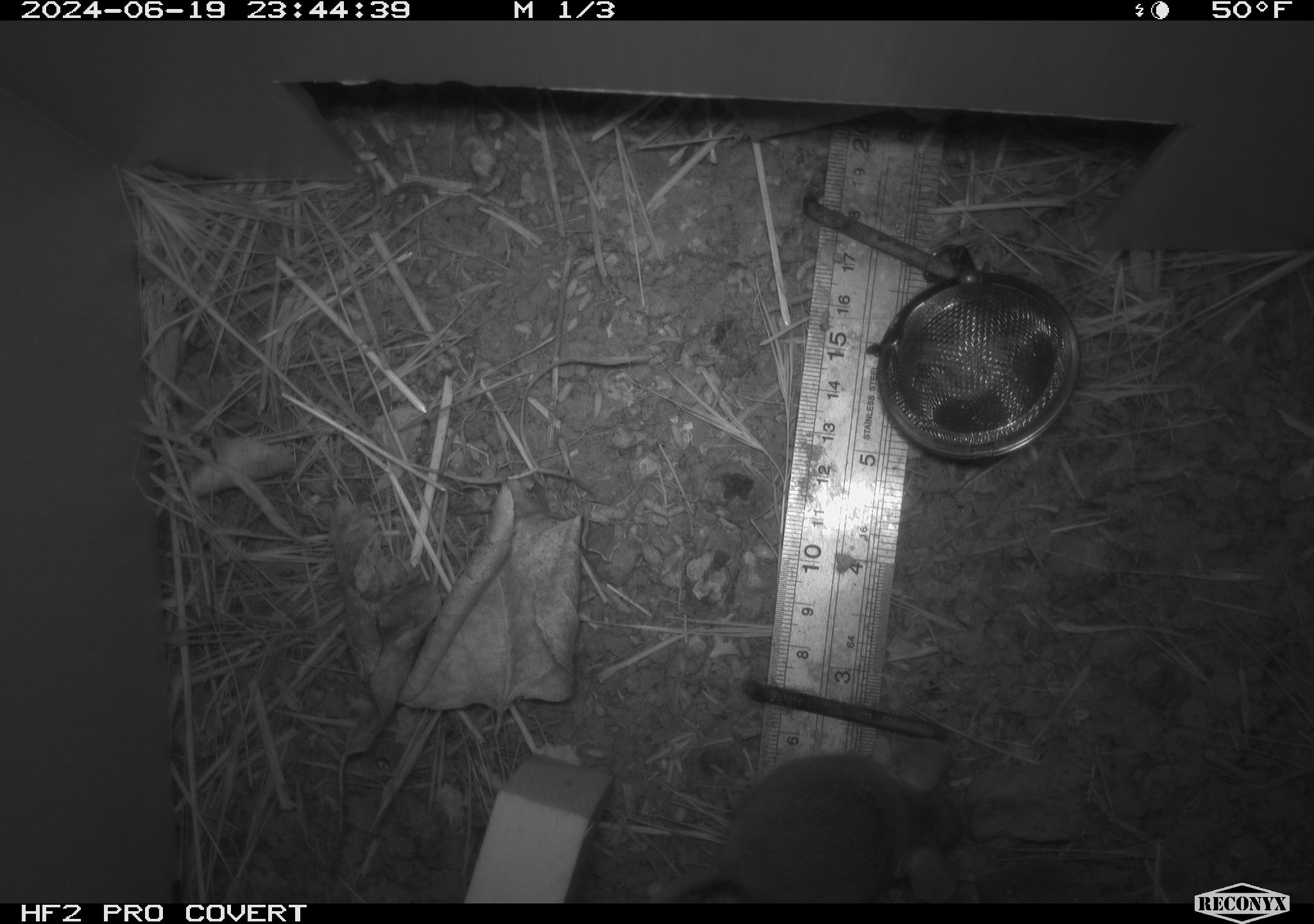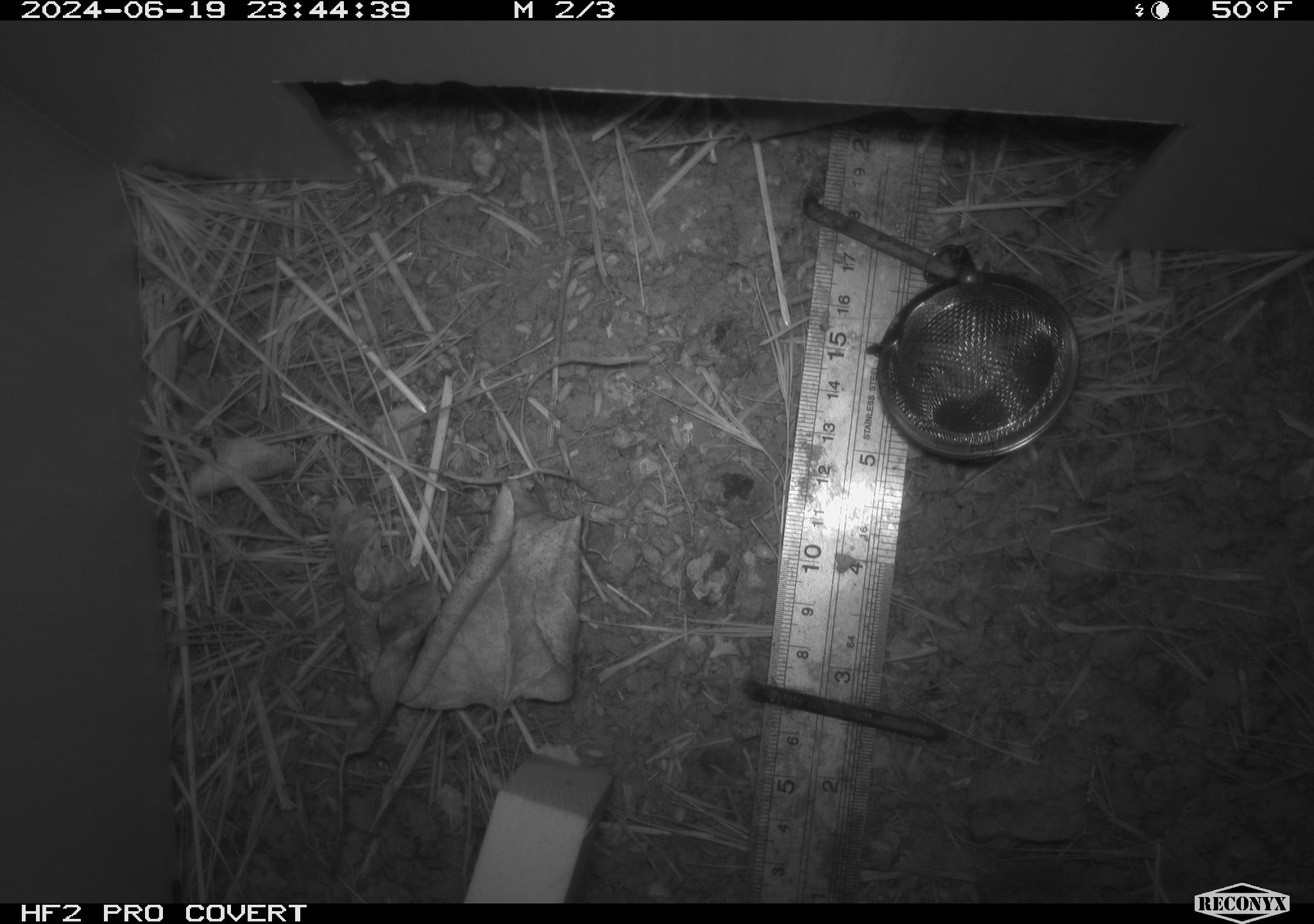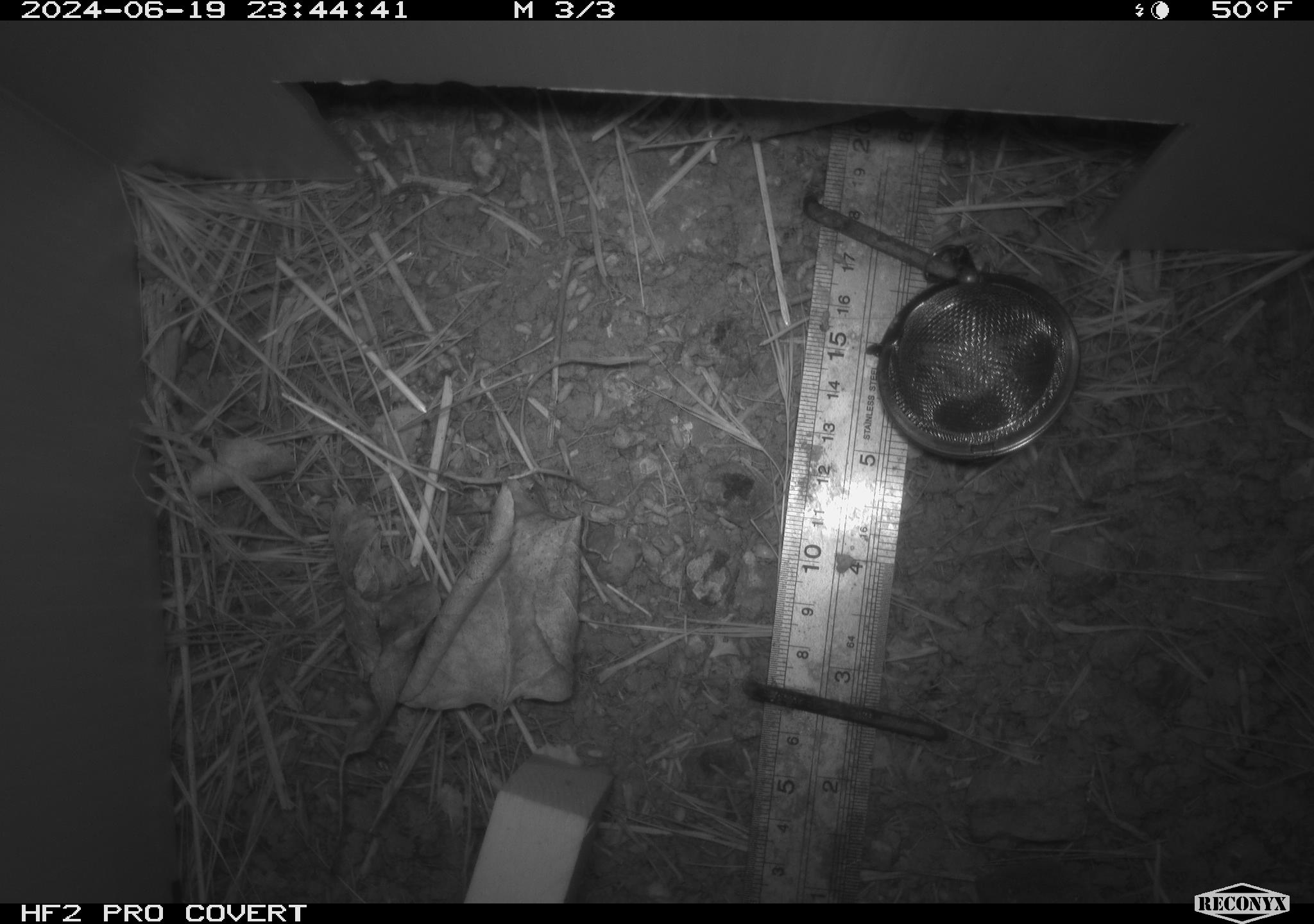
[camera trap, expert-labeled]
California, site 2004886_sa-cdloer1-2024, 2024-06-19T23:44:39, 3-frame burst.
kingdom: Animalia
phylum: Chordata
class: Mammalia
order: Rodentia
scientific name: Rodentia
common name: mouse species